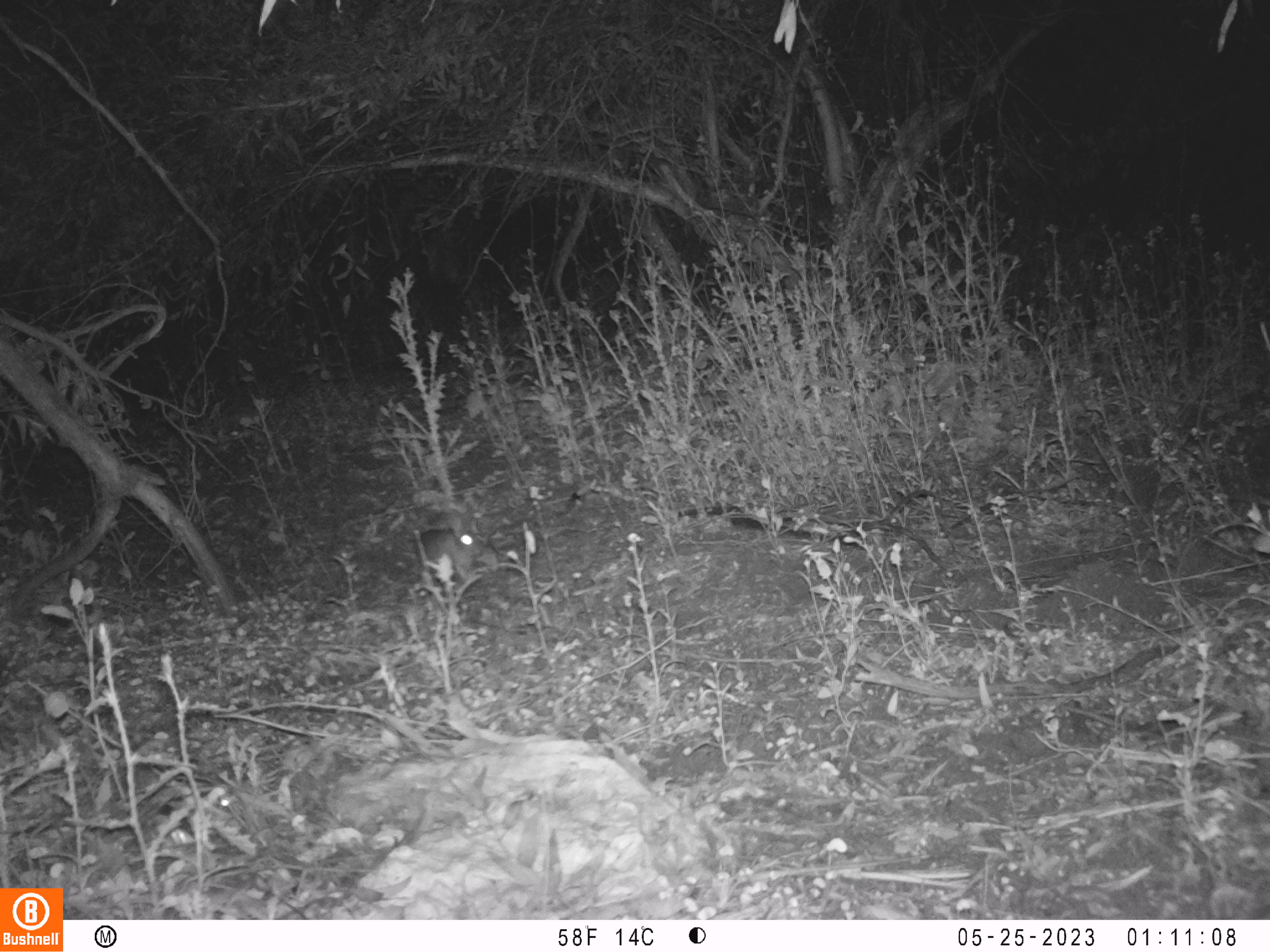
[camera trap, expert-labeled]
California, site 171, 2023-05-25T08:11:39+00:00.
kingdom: Animalia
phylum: Chordata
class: Mammalia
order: Lagomorpha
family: Leporidae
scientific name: Leporidae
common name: rabbit